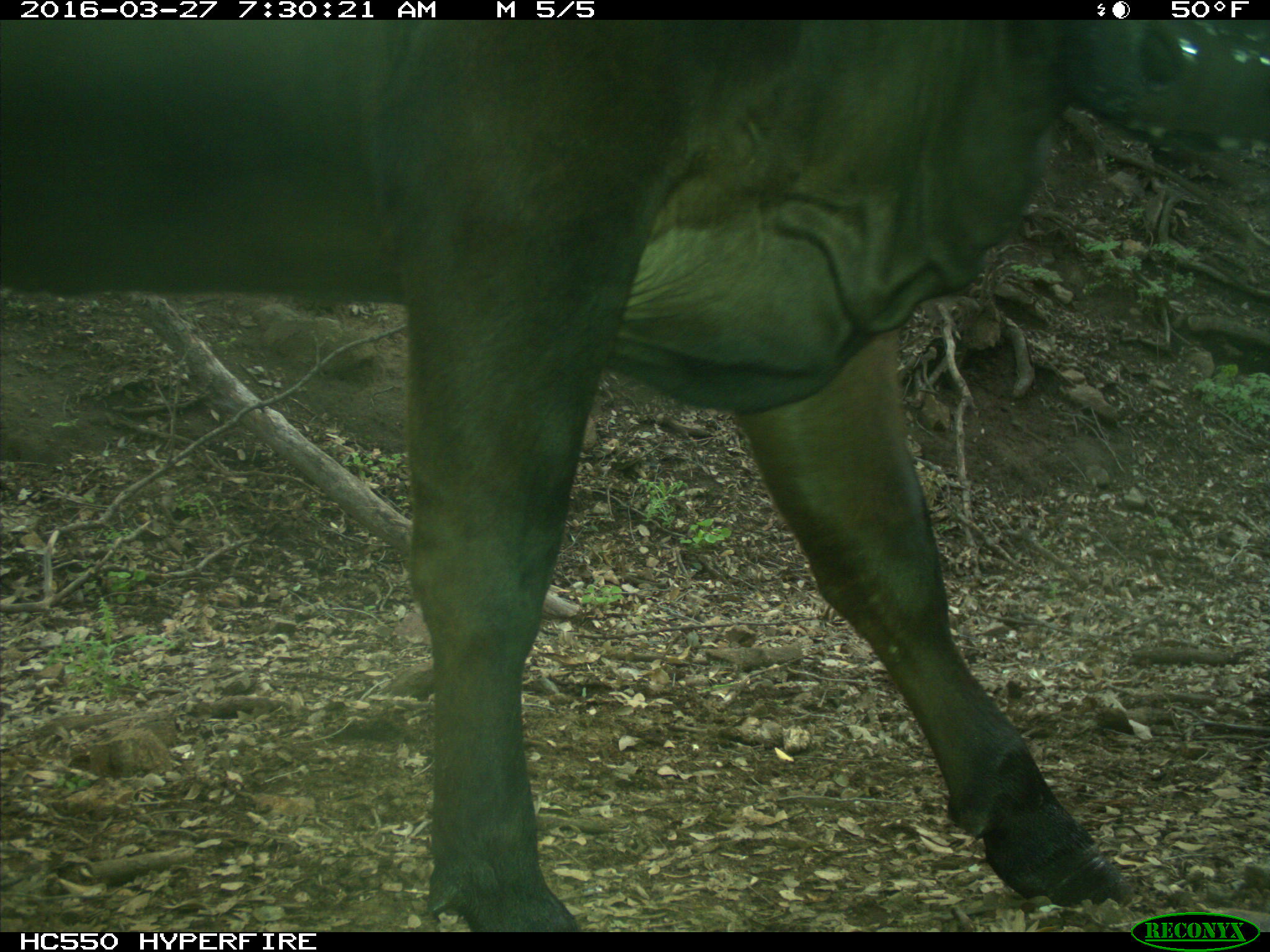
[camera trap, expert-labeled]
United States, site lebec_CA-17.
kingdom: Animalia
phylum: Chordata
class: Mammalia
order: Artiodactyla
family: Bovidae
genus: Bos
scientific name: Bos taurus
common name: domestic cow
Bos taurus (domestic cow).